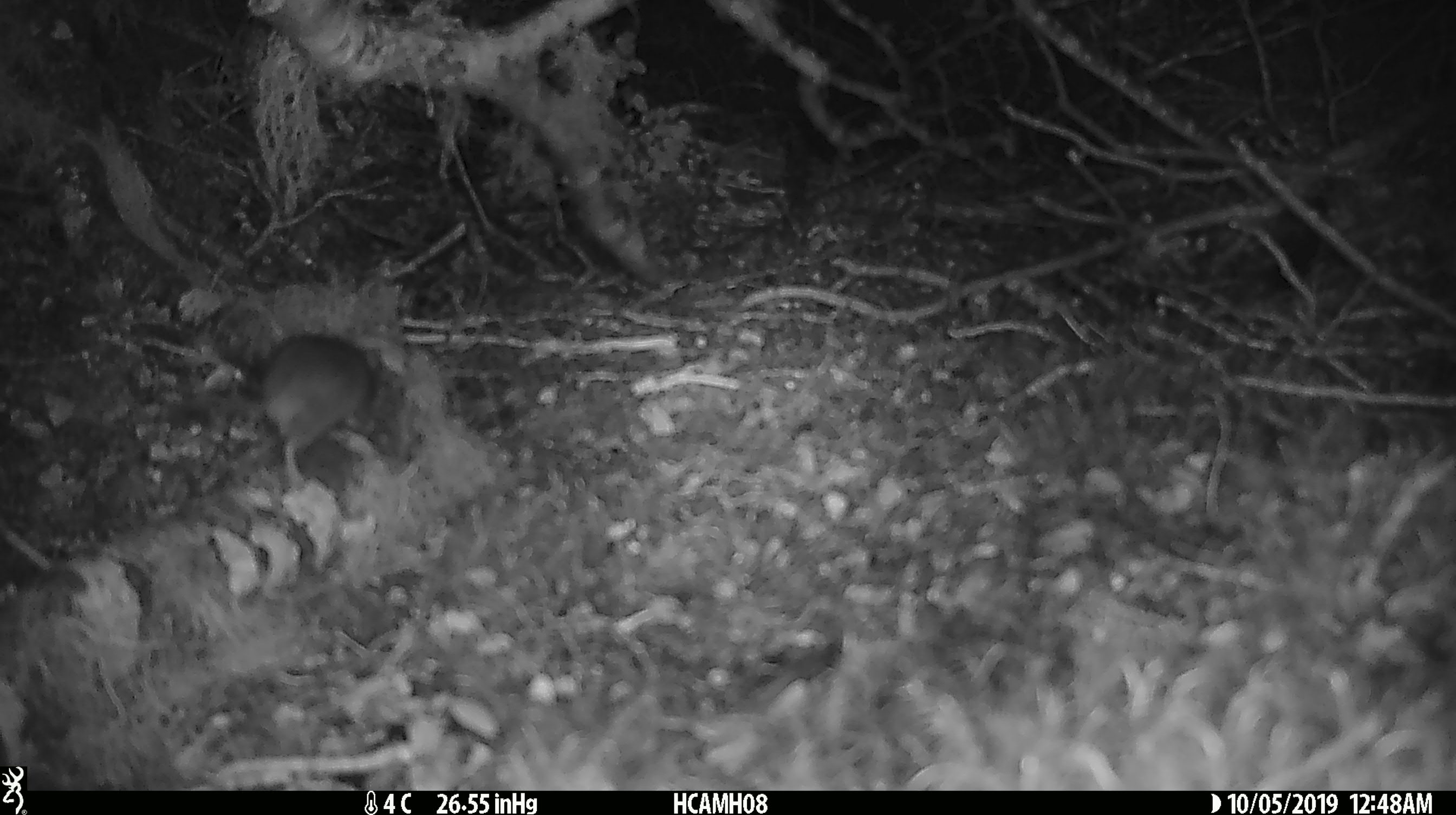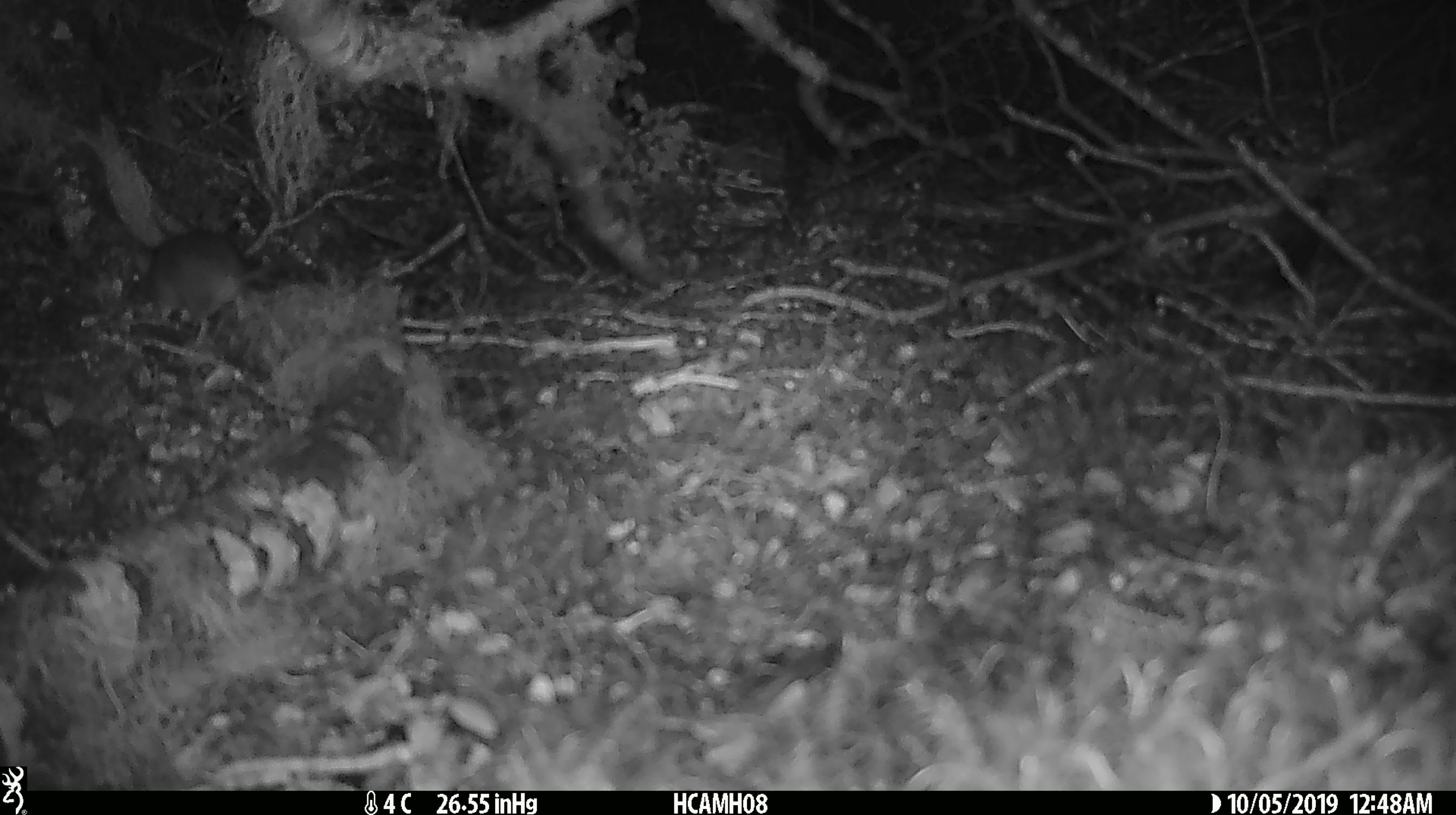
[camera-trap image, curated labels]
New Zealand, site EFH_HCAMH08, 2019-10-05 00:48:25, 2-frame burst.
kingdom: Animalia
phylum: Chordata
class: Mammalia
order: Rodentia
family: Muridae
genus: Mus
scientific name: Mus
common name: mouse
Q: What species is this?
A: Mouse (Mus).